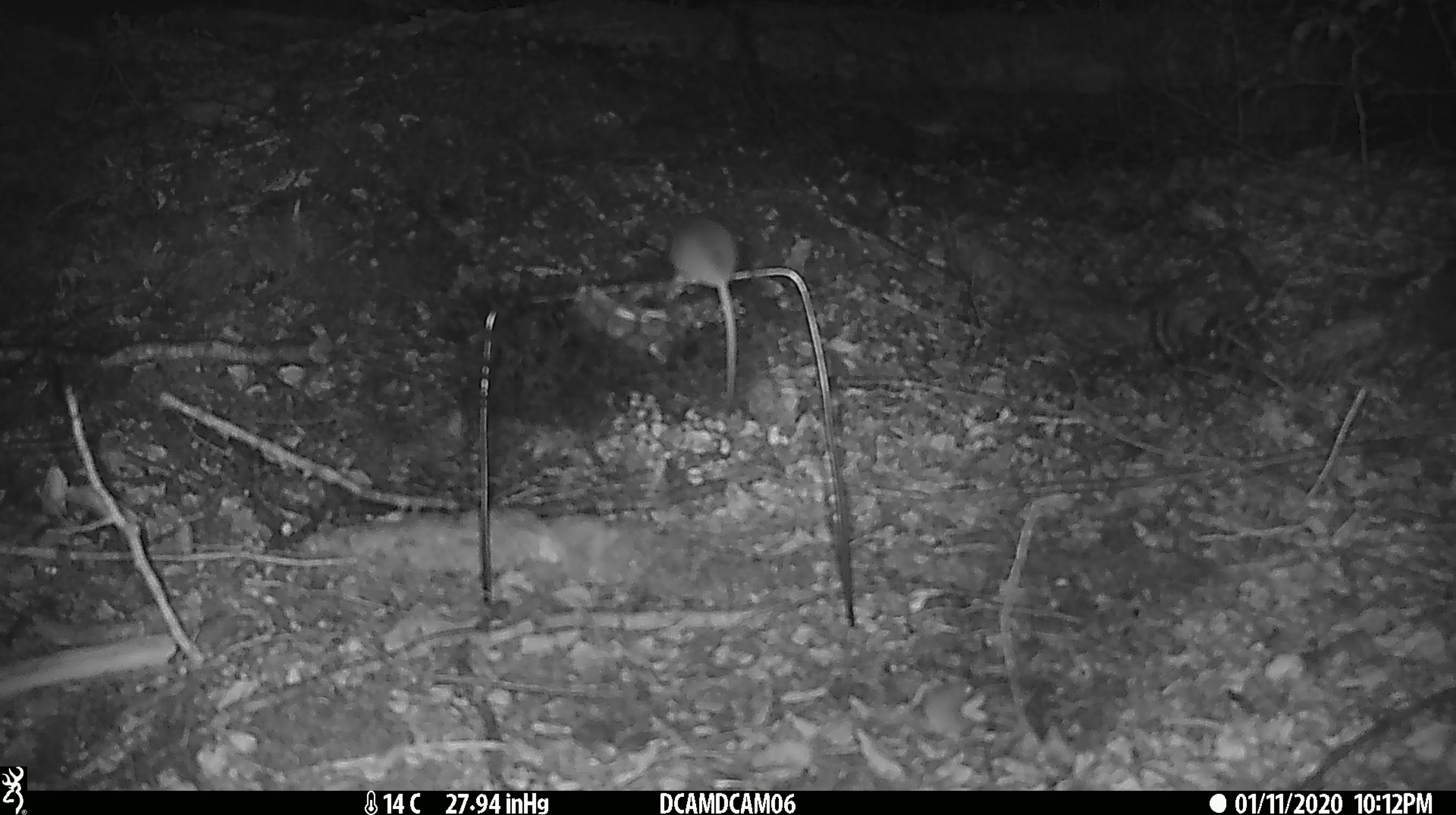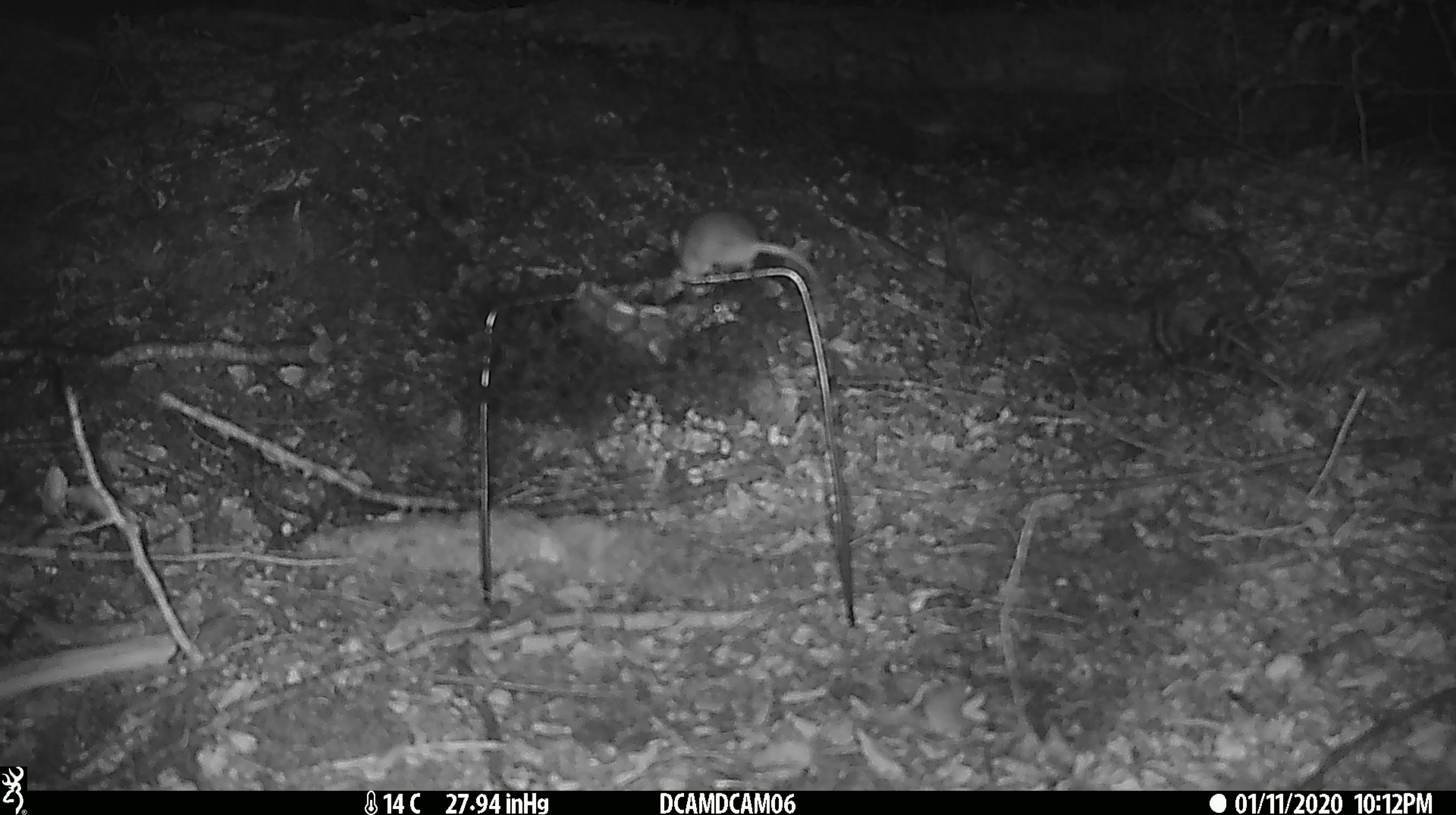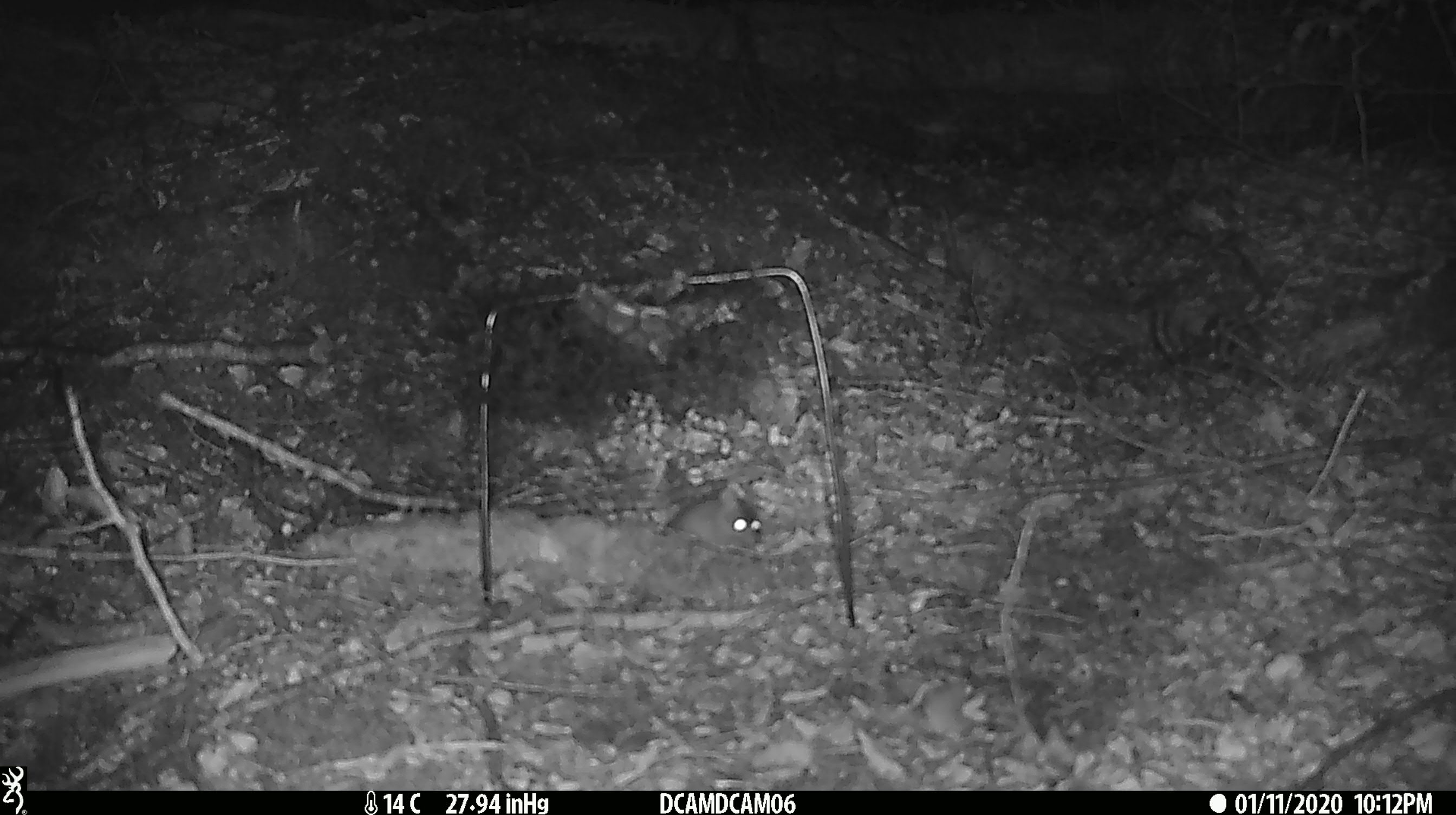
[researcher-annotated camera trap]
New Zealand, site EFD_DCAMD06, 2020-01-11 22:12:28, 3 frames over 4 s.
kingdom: Animalia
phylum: Chordata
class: Mammalia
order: Rodentia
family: Muridae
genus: Mus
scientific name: Mus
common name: mouse